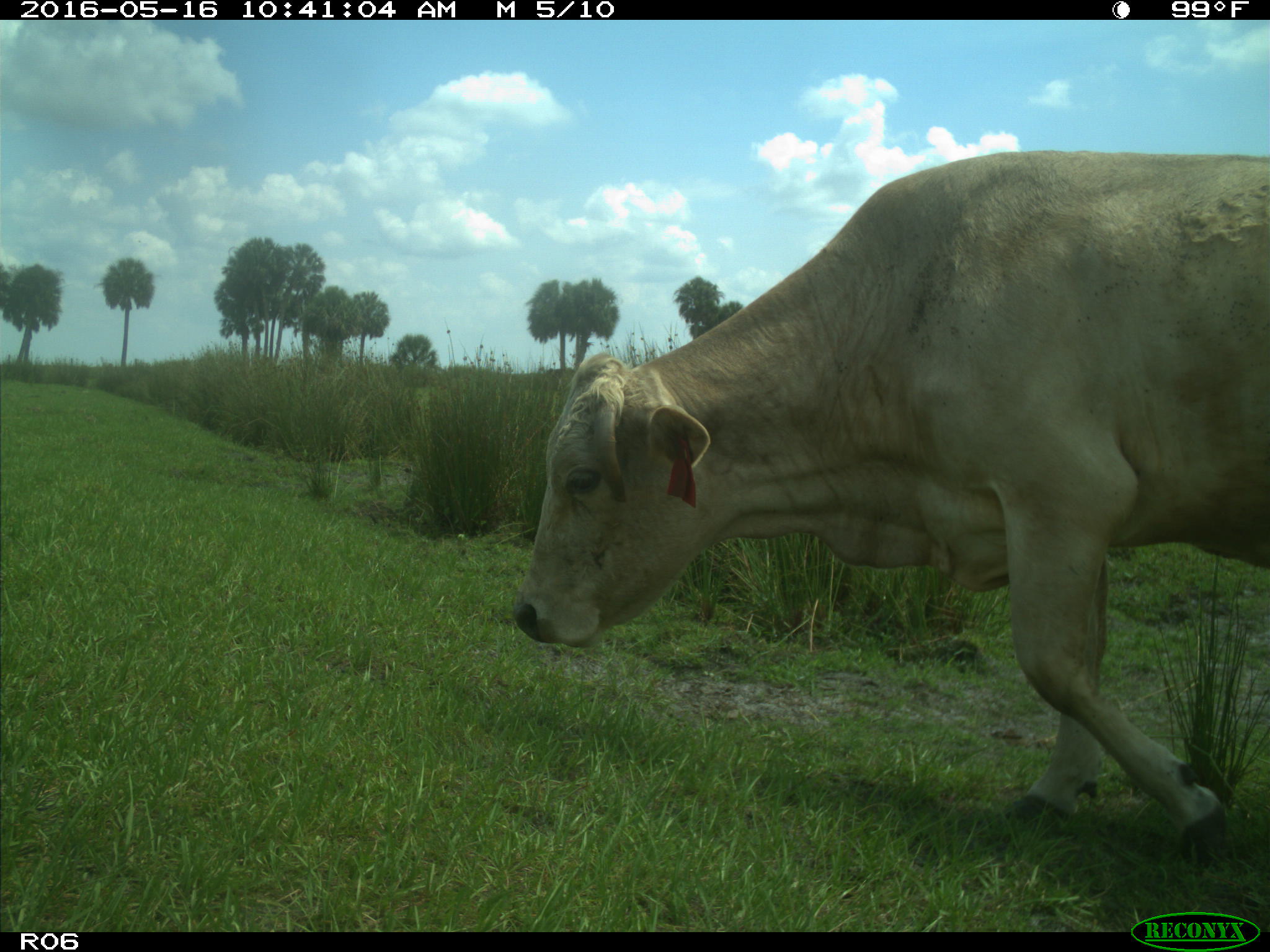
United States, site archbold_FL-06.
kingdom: Animalia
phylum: Chordata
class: Mammalia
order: Artiodactyla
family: Bovidae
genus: Bos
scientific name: Bos taurus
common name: domestic cow